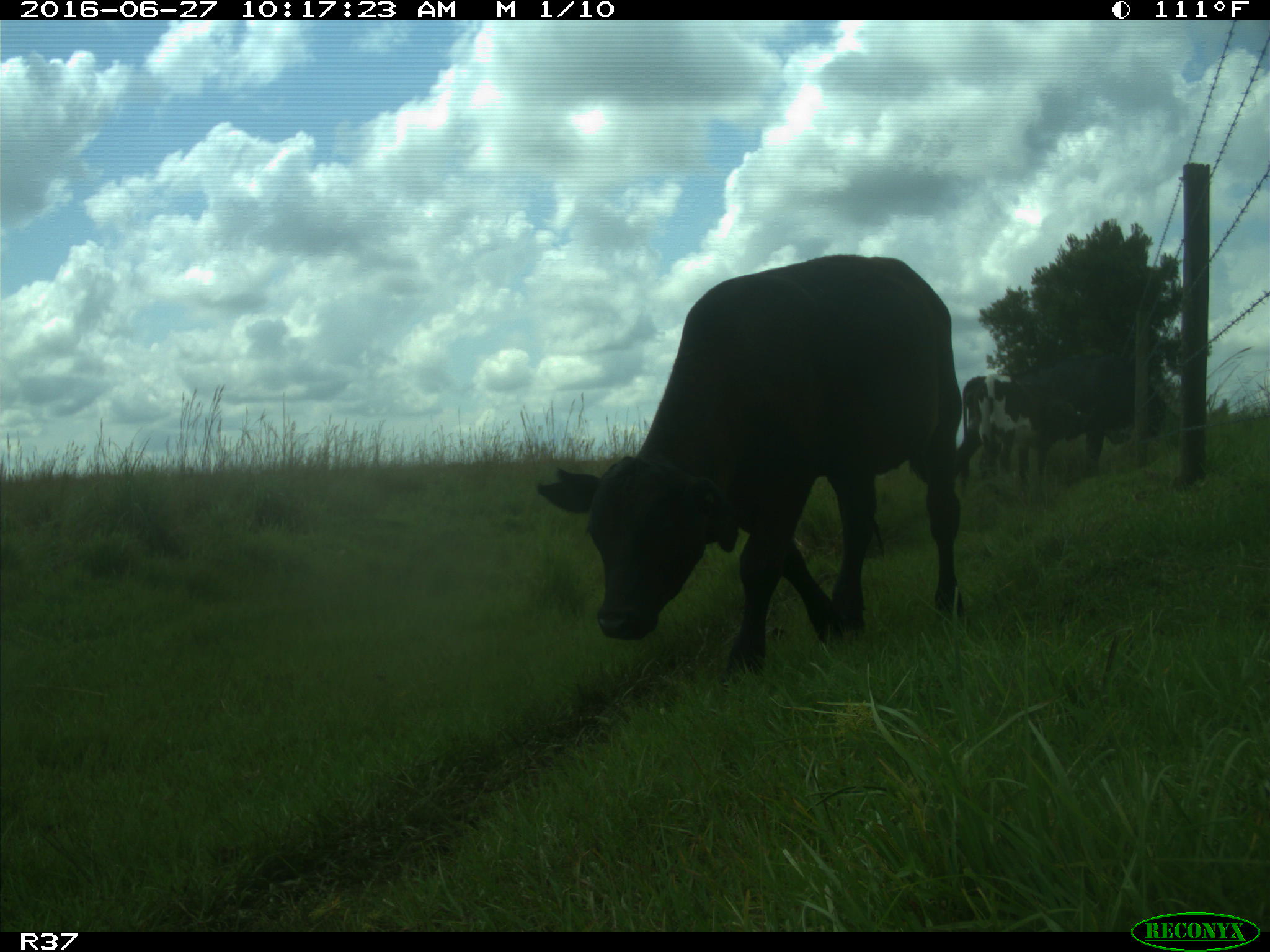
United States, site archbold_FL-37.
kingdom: Animalia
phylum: Chordata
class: Mammalia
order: Artiodactyla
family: Bovidae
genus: Bos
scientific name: Bos taurus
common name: domestic cow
Bos taurus (domestic cow).